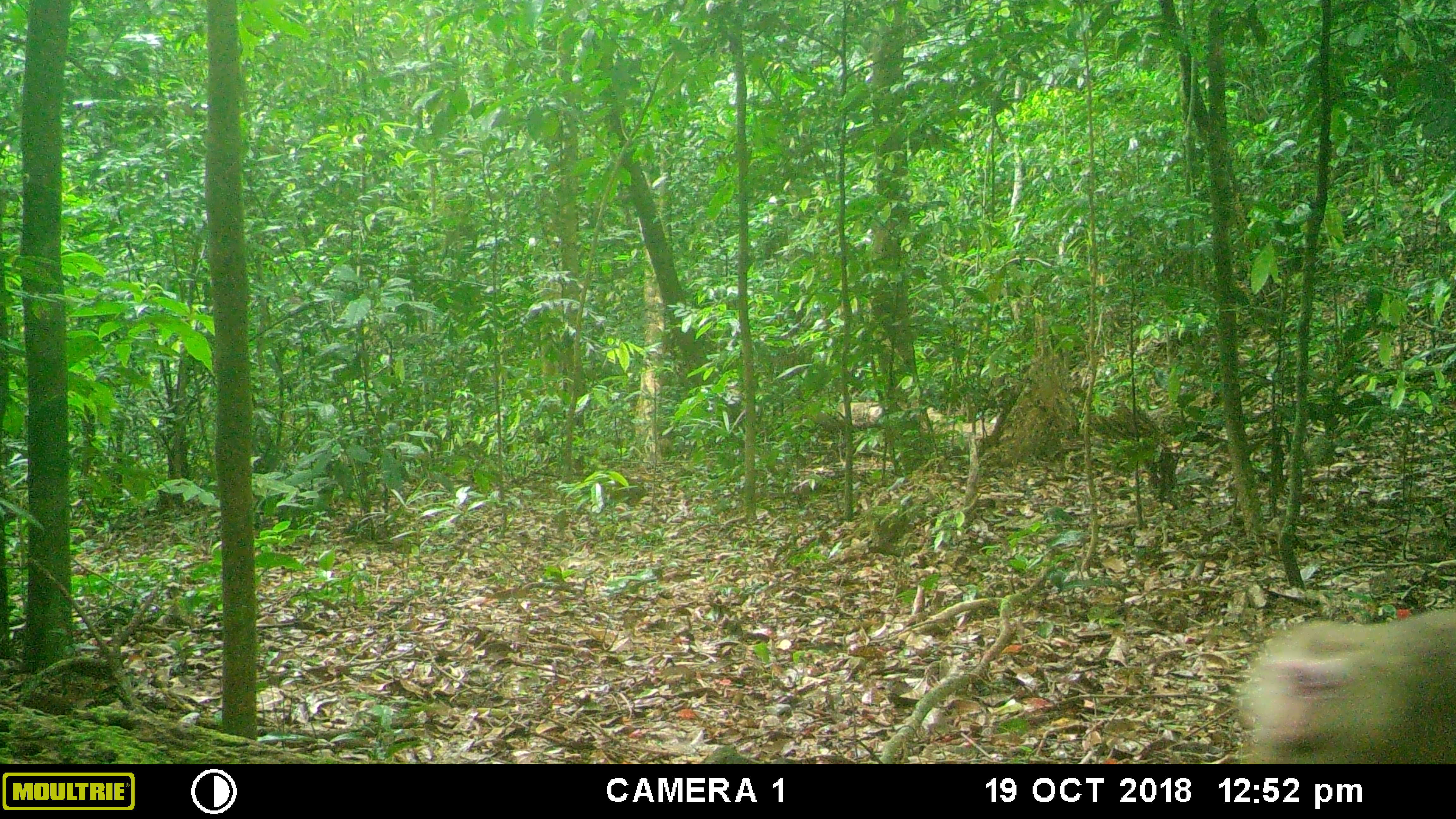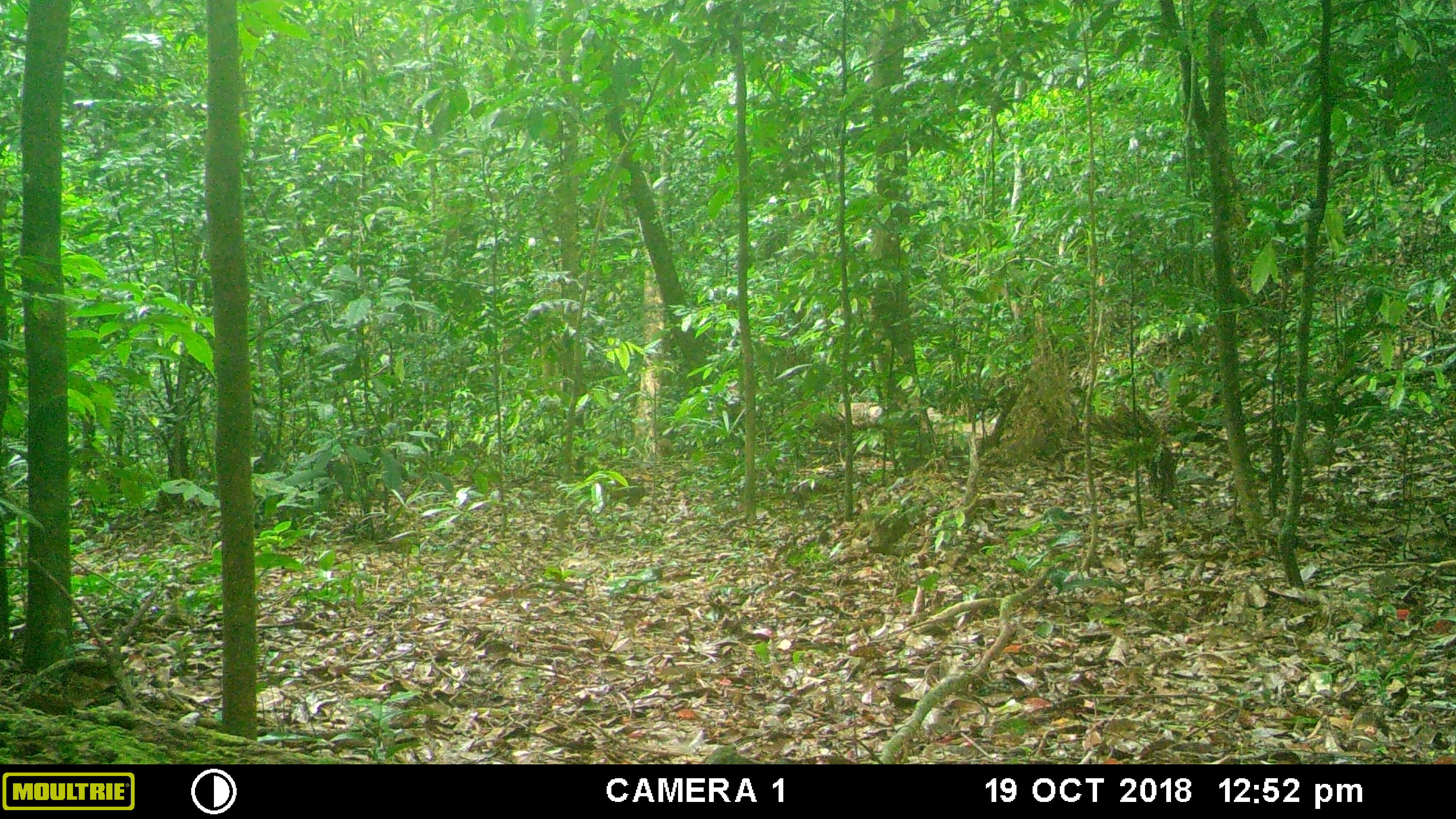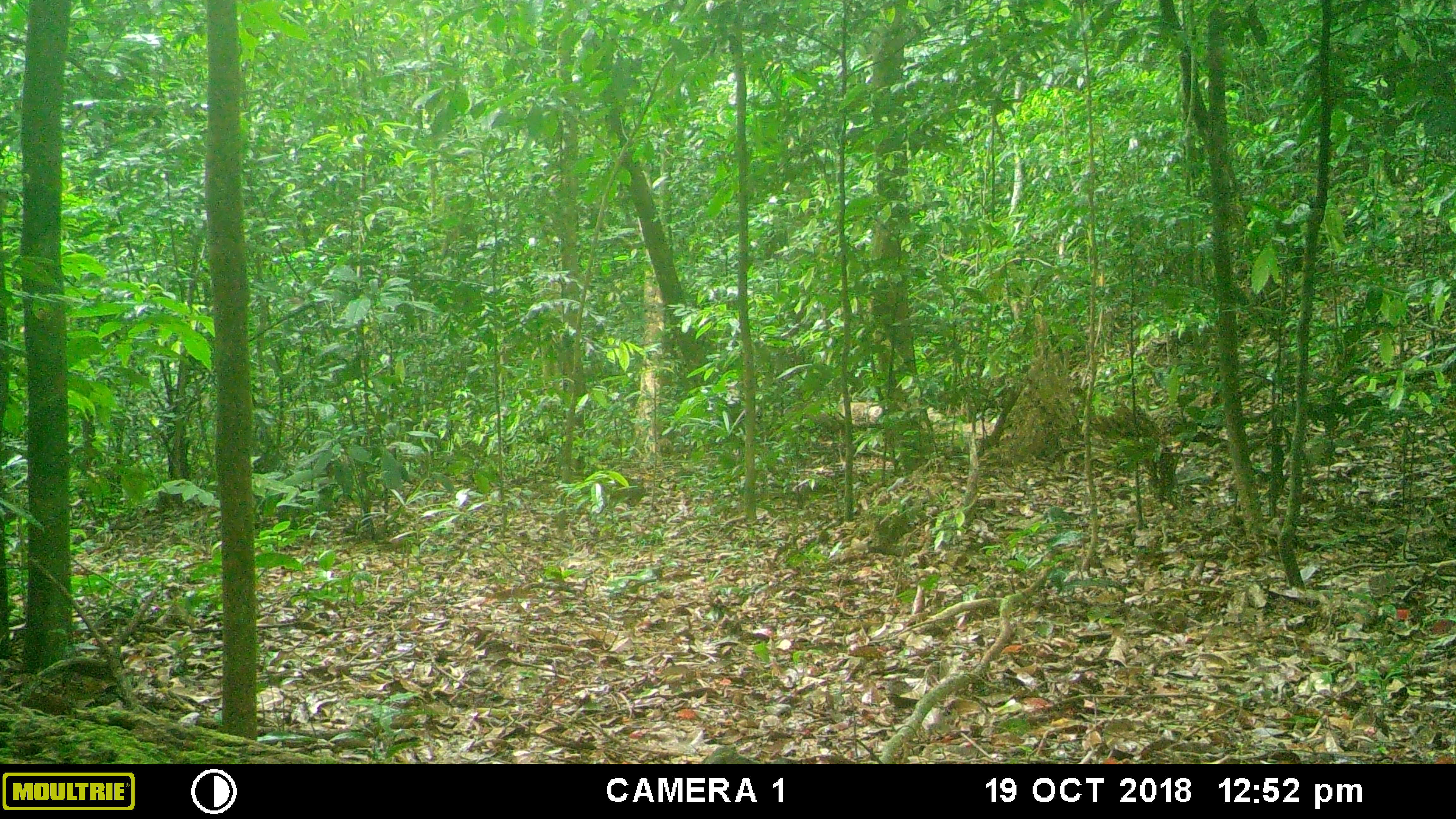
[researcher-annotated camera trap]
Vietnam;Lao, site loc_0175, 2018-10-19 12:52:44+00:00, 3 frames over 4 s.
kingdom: Animalia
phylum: Chordata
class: Mammalia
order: Primates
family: Cercopithecidae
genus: Macaca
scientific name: Macaca nemestrina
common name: pig-tailed macaque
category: pig tailed macaque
Pig tailed macaque (pig-tailed macaque) (Macaca nemestrina). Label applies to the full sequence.